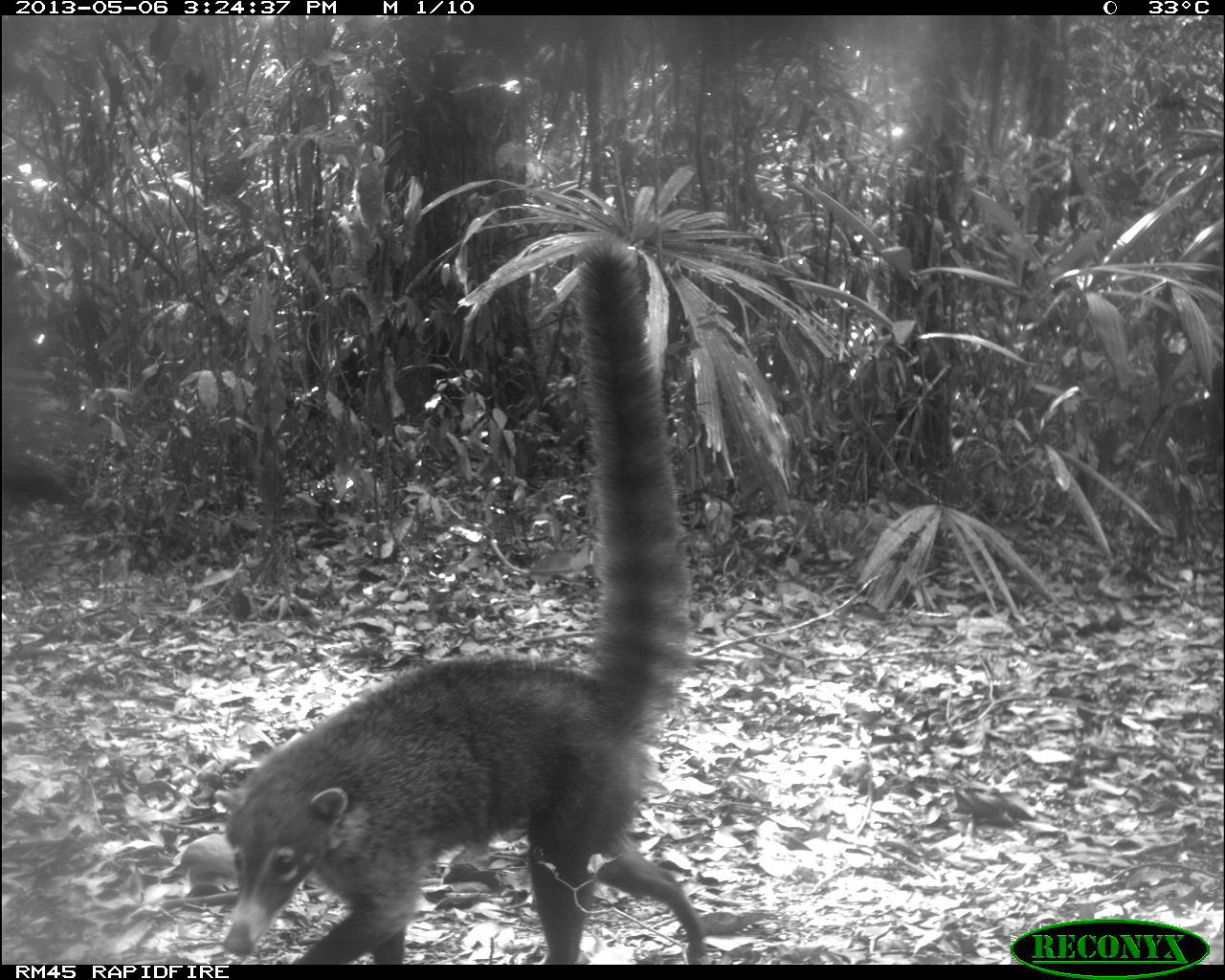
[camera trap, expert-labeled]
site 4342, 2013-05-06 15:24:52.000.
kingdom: Animalia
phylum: Chordata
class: Mammalia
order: Carnivora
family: Procyonidae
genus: Nasua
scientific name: Nasua narica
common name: white-nosed coati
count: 1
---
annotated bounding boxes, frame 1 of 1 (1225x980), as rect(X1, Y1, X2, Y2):
nasua narica: rect(216, 222, 713, 962)